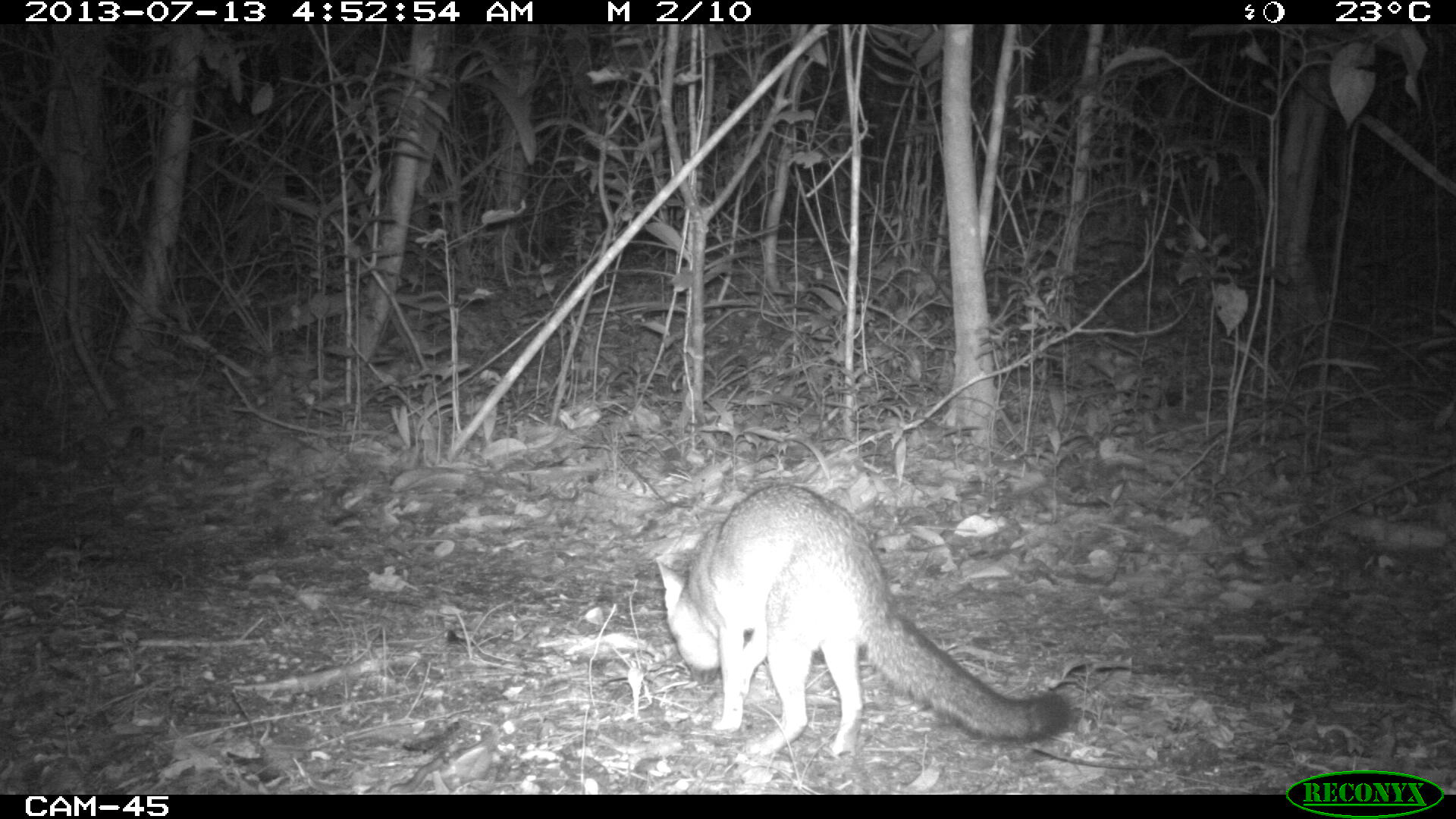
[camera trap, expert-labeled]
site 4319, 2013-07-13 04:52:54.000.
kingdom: Animalia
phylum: Chordata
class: Mammalia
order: Carnivora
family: Canidae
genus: Urocyon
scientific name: Urocyon cinereoargenteus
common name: gray fox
Urocyon cinereoargenteus (gray fox), count 1.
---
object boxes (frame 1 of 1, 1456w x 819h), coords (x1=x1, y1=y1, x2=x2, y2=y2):
urocyon cinereoargenteus: (x1=656, y1=483, x2=1072, y2=755)